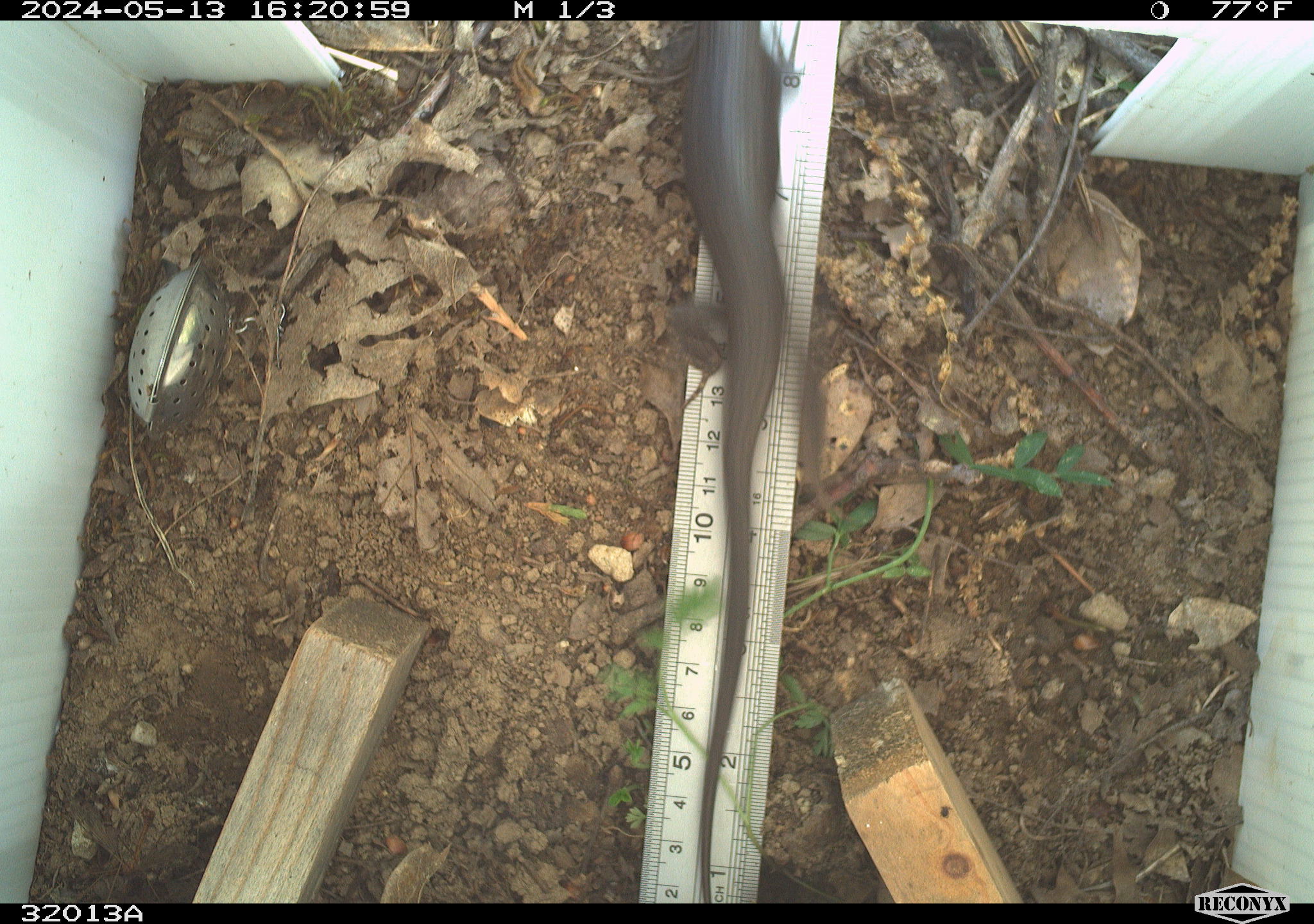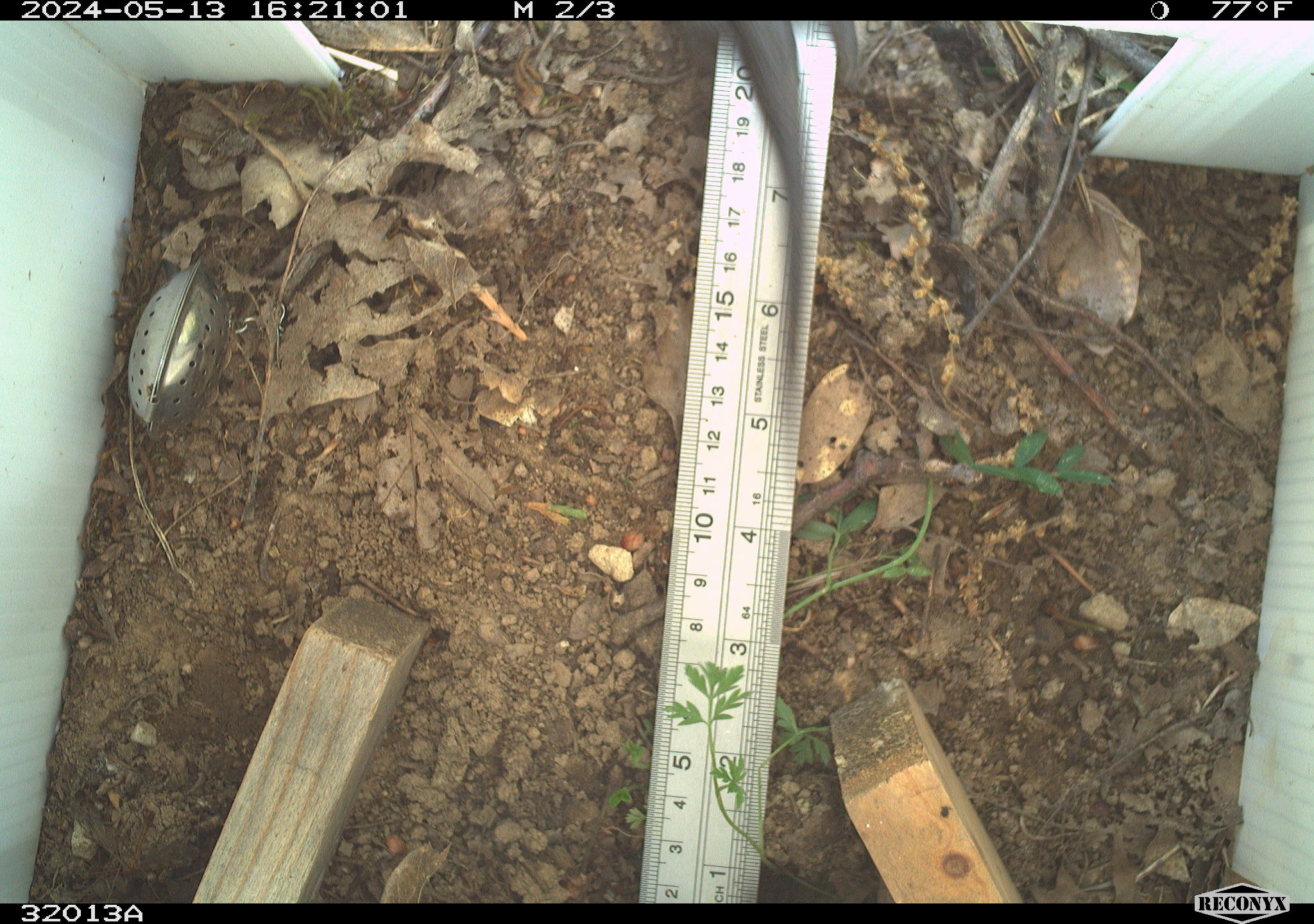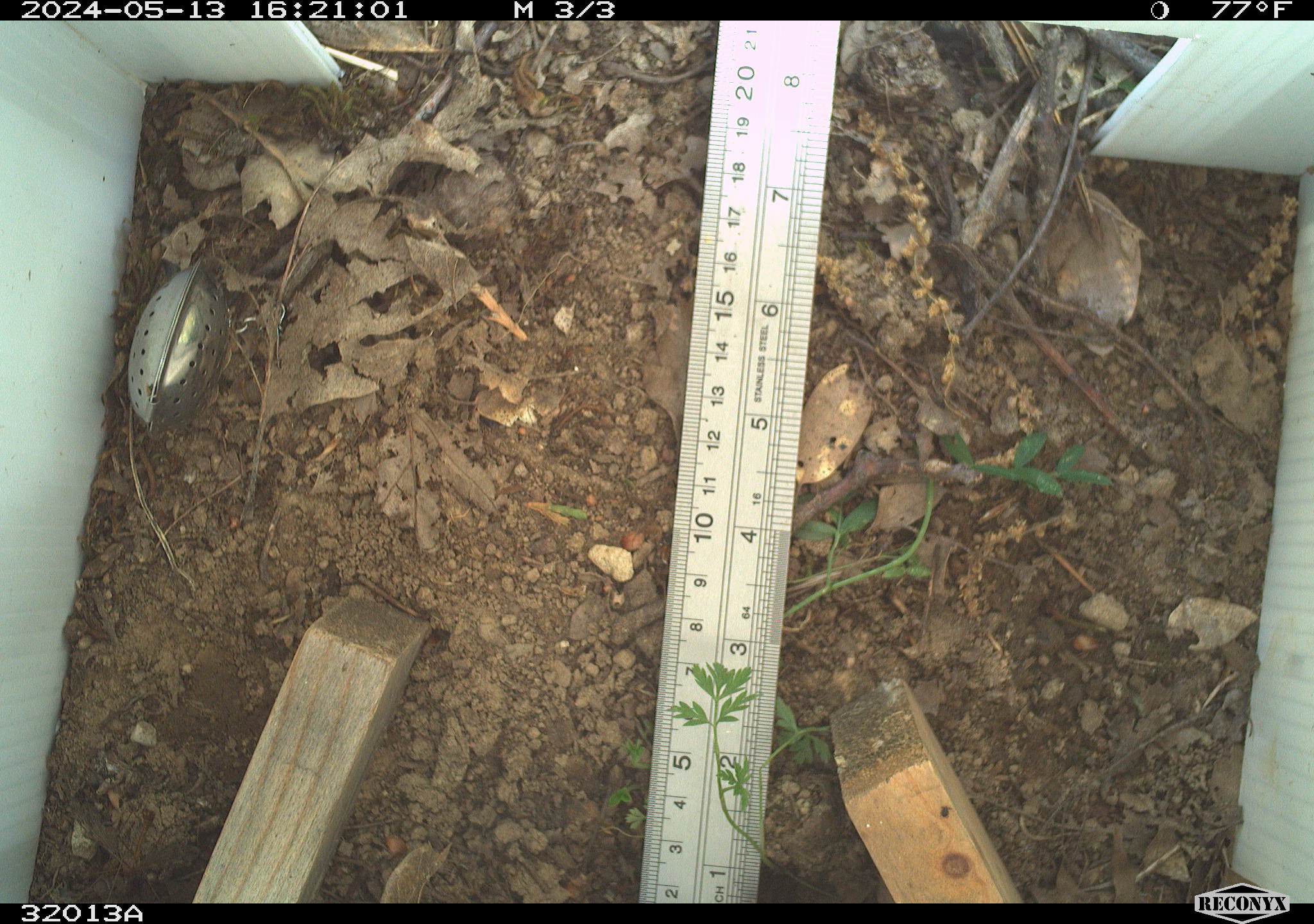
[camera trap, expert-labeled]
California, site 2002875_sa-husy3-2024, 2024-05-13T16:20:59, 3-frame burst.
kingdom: Animalia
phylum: Chordata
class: Reptilia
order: Squamata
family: Phrynosomatidae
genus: Sceloporus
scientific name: Sceloporus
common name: spiny lizards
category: sceloporus species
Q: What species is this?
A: Sceloporus species (spiny lizards) (Sceloporus).